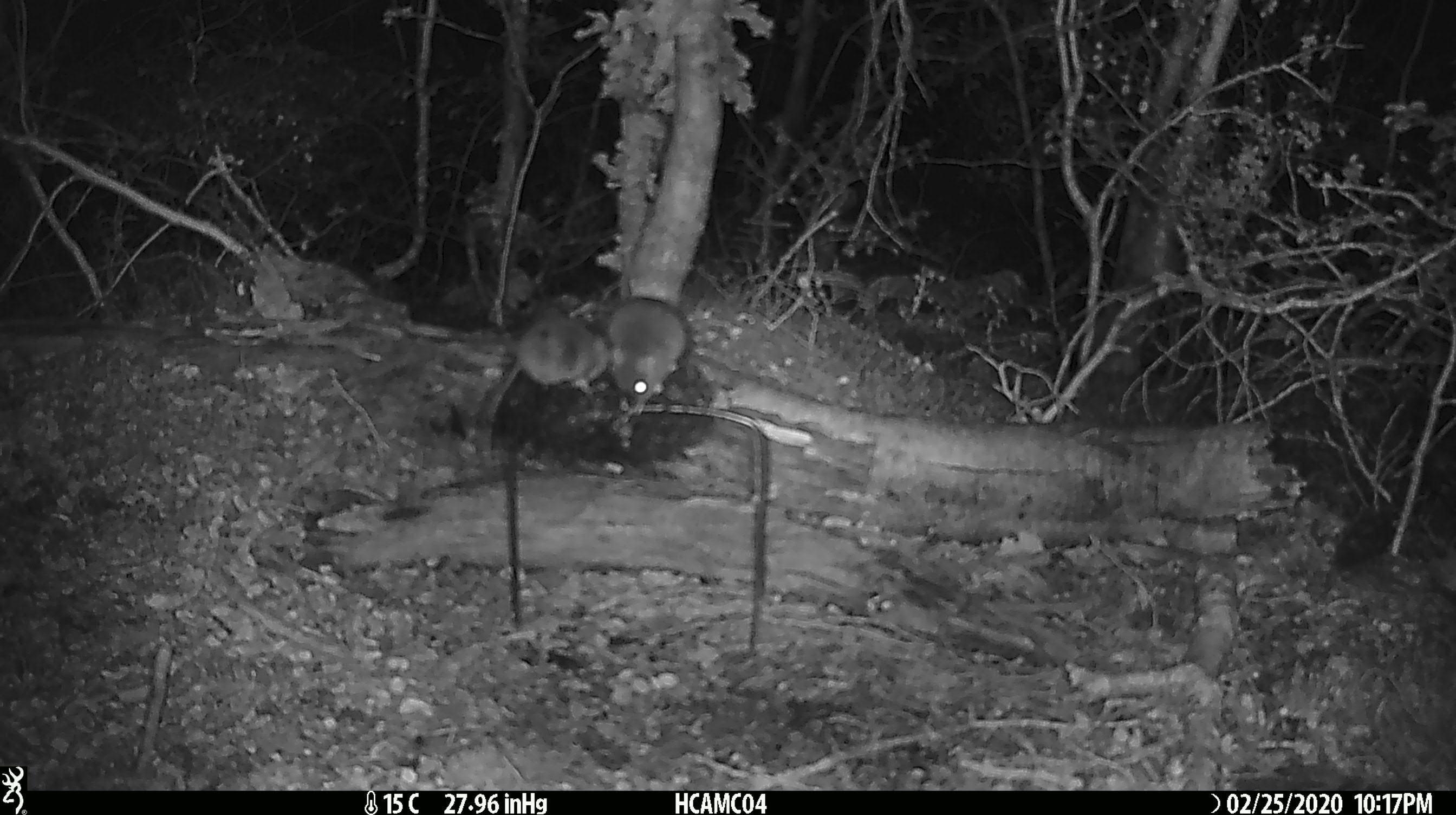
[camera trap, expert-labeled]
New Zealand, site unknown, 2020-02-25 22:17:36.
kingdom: Animalia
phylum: Chordata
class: Mammalia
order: Rodentia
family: Muridae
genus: Mus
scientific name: Mus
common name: mouse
Mouse (Mus).